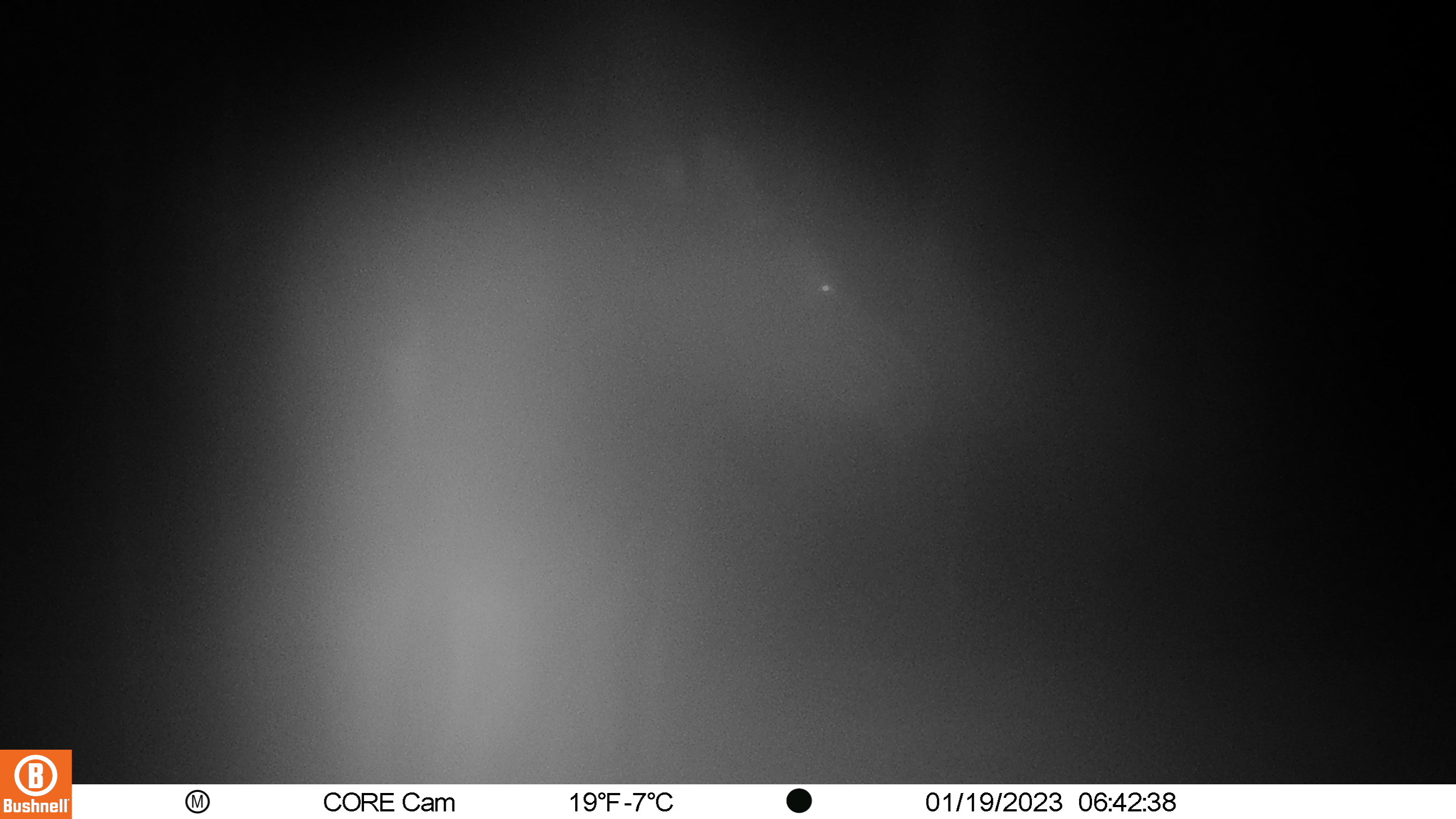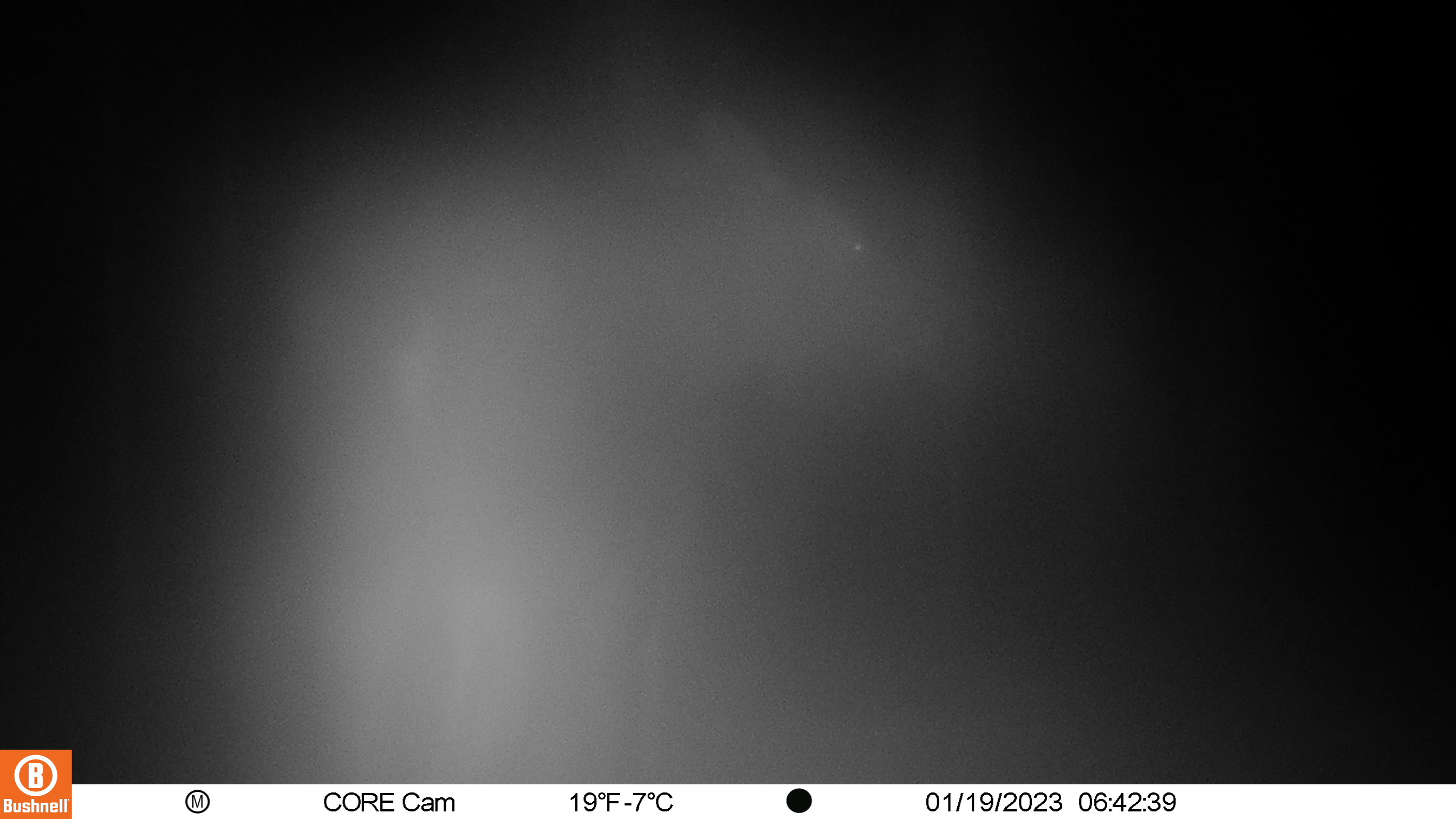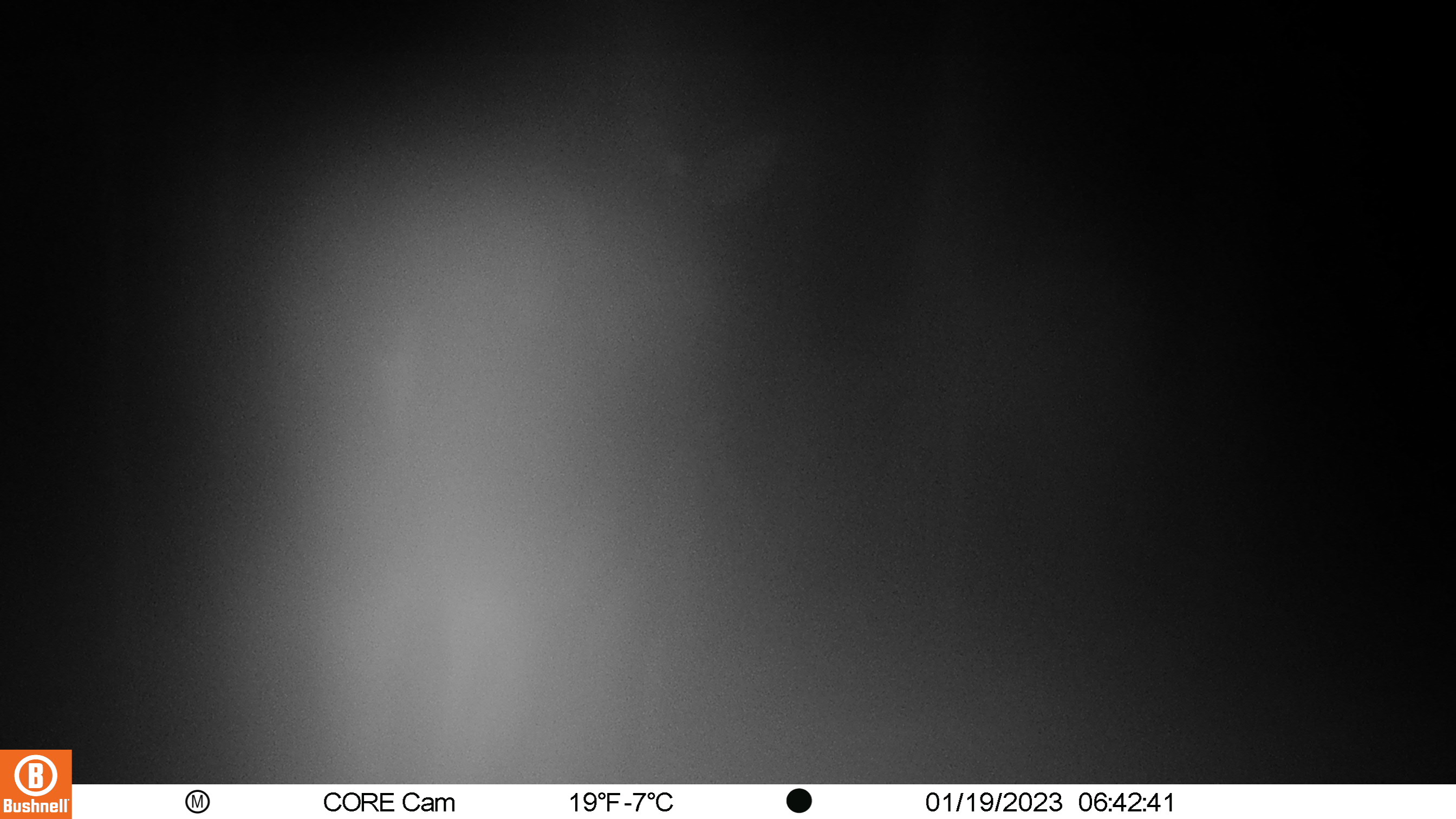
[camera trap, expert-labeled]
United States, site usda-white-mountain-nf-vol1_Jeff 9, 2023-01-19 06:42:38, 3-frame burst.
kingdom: Animalia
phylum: Chordata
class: Mammalia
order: Artiodactyla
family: Cervidae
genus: Odocoileus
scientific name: Odocoileus virginianus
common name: white-tailed deer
White-tailed deer (Odocoileus virginianus).